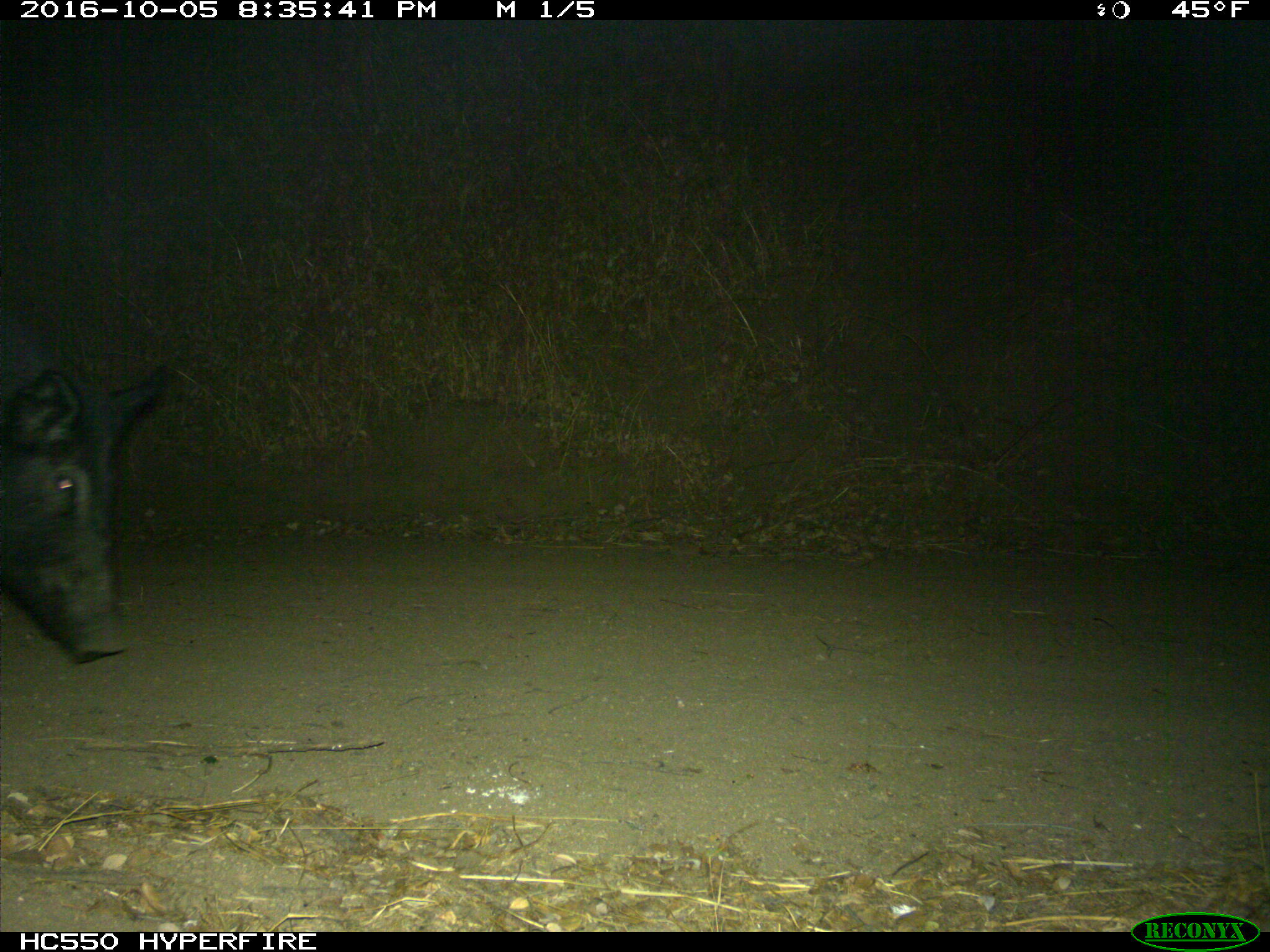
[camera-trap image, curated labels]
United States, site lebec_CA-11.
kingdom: Animalia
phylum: Chordata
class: Mammalia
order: Artiodactyla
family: Suidae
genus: Sus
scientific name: Sus scrofa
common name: wild boar